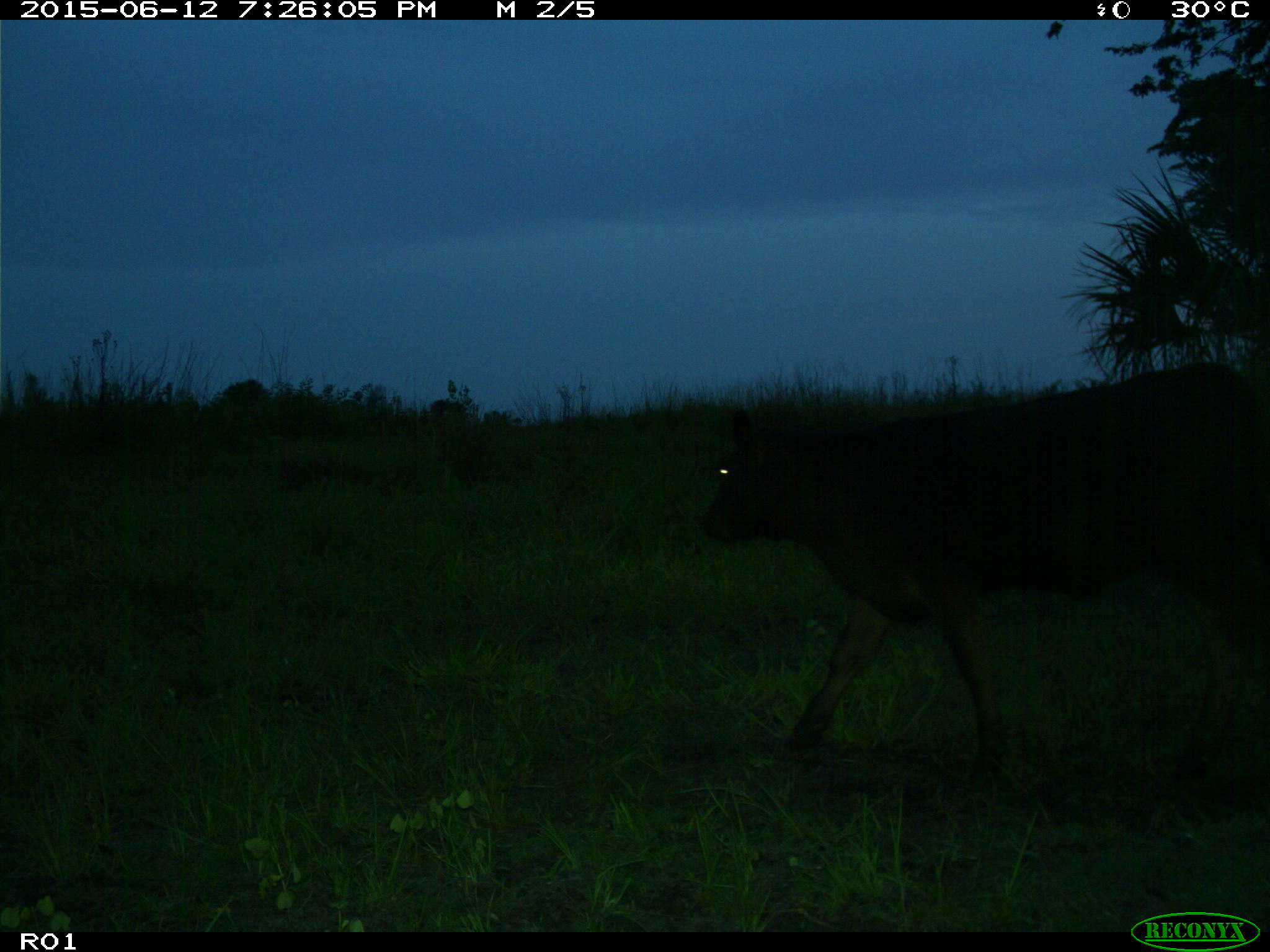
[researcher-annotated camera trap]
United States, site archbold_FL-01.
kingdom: Animalia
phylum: Chordata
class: Mammalia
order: Artiodactyla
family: Bovidae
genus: Bos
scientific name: Bos taurus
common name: domestic cow